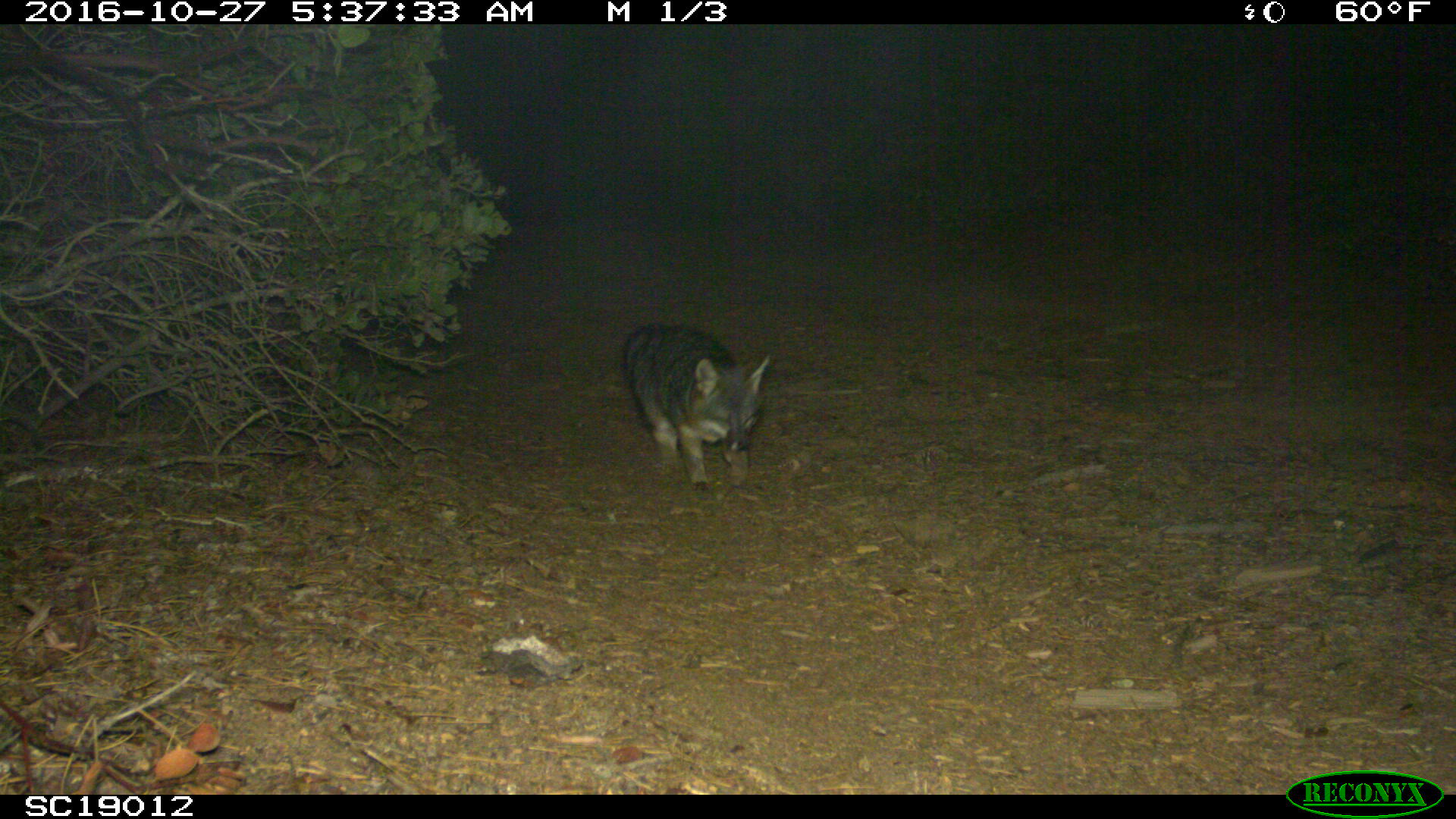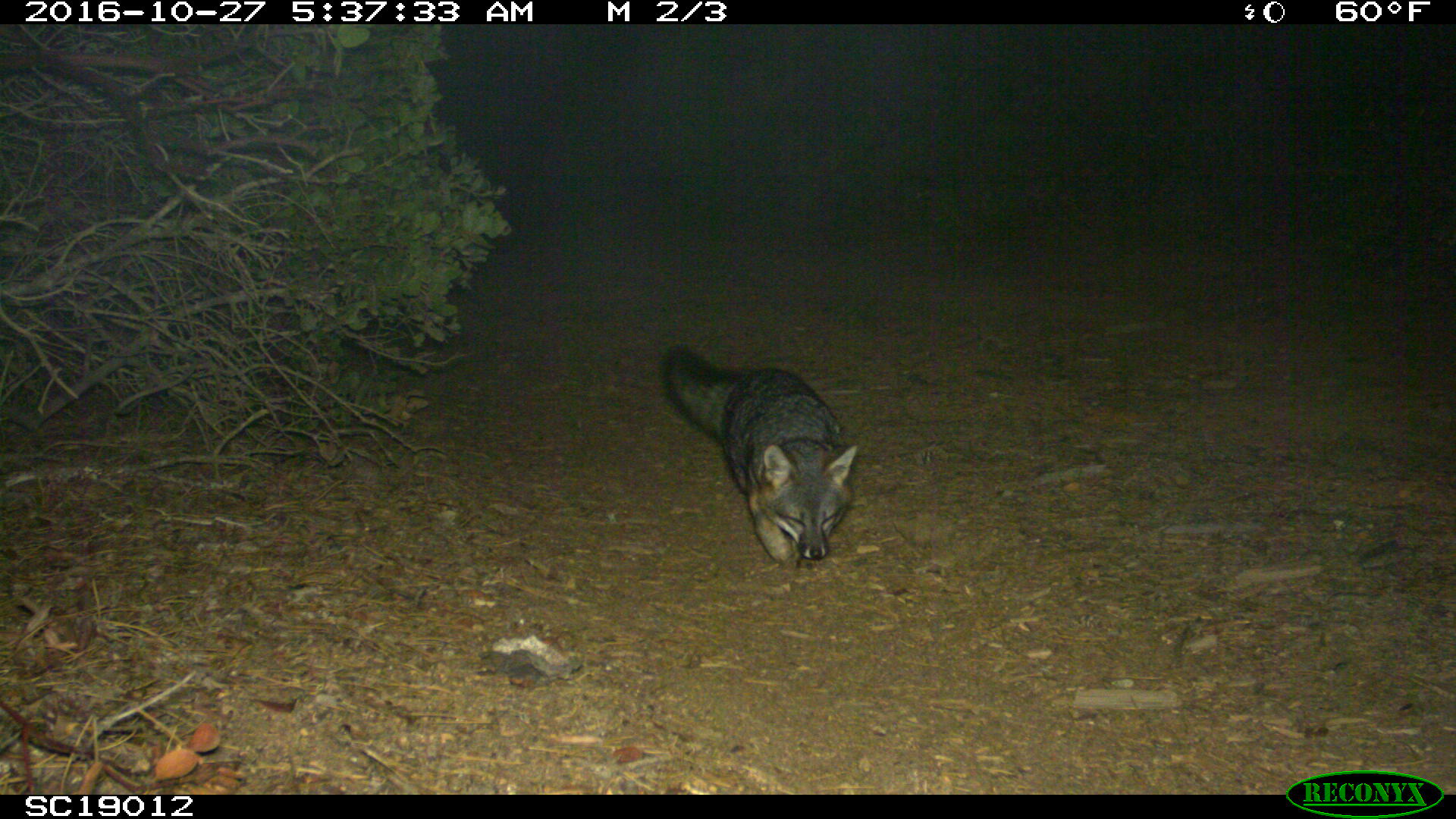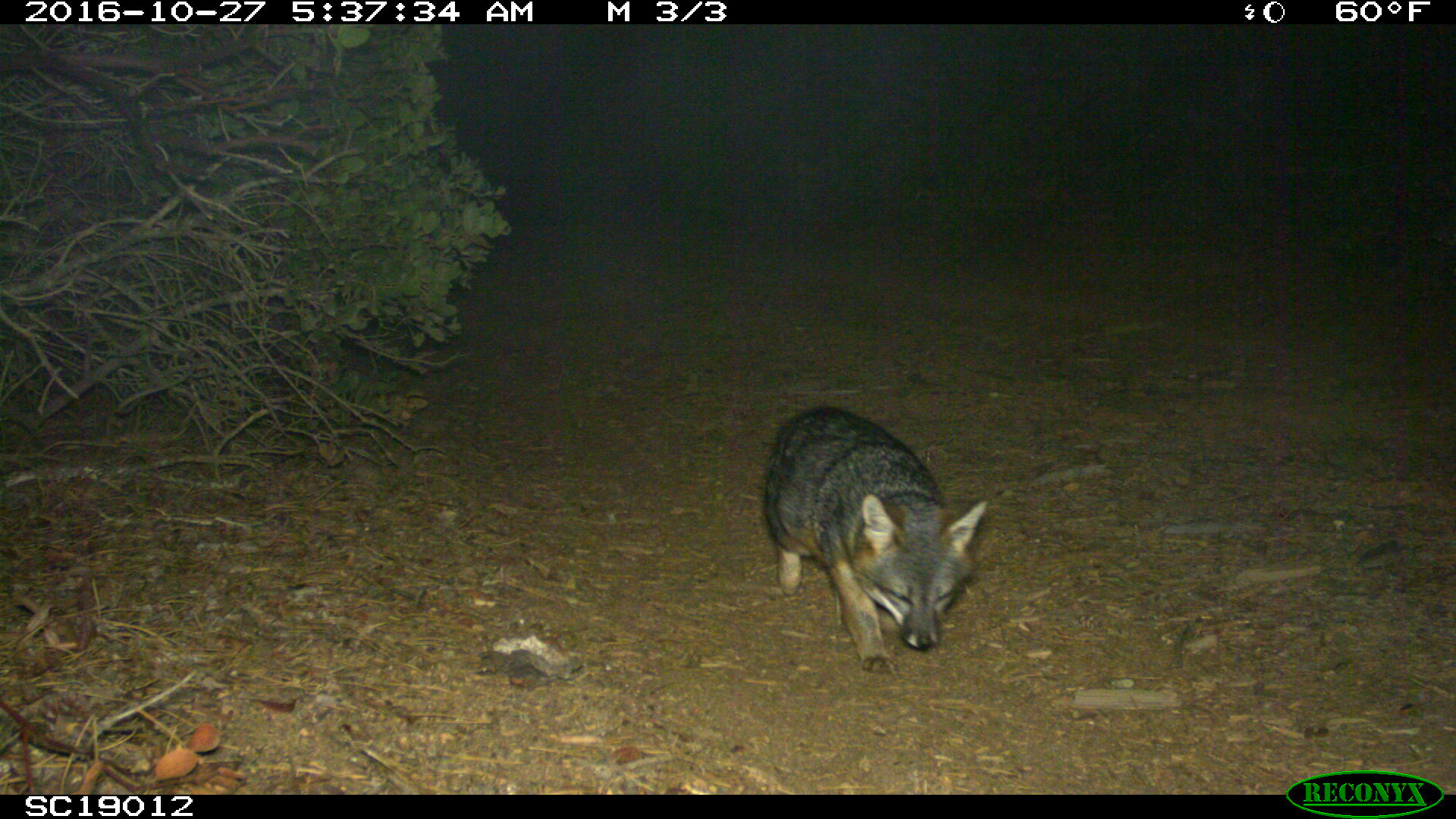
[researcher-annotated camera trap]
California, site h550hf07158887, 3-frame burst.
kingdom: Animalia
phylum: Chordata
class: Mammalia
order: Carnivora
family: Canidae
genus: Urocyon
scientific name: Urocyon littoralis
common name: island fox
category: fox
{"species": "fox (island fox) (Urocyon littoralis)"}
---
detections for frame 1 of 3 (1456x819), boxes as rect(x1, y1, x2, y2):
fox: rect(621, 321, 773, 490)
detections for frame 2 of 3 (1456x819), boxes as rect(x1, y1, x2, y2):
fox: rect(662, 342, 858, 574)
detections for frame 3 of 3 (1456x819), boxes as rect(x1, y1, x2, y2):
fox: rect(761, 405, 989, 673)